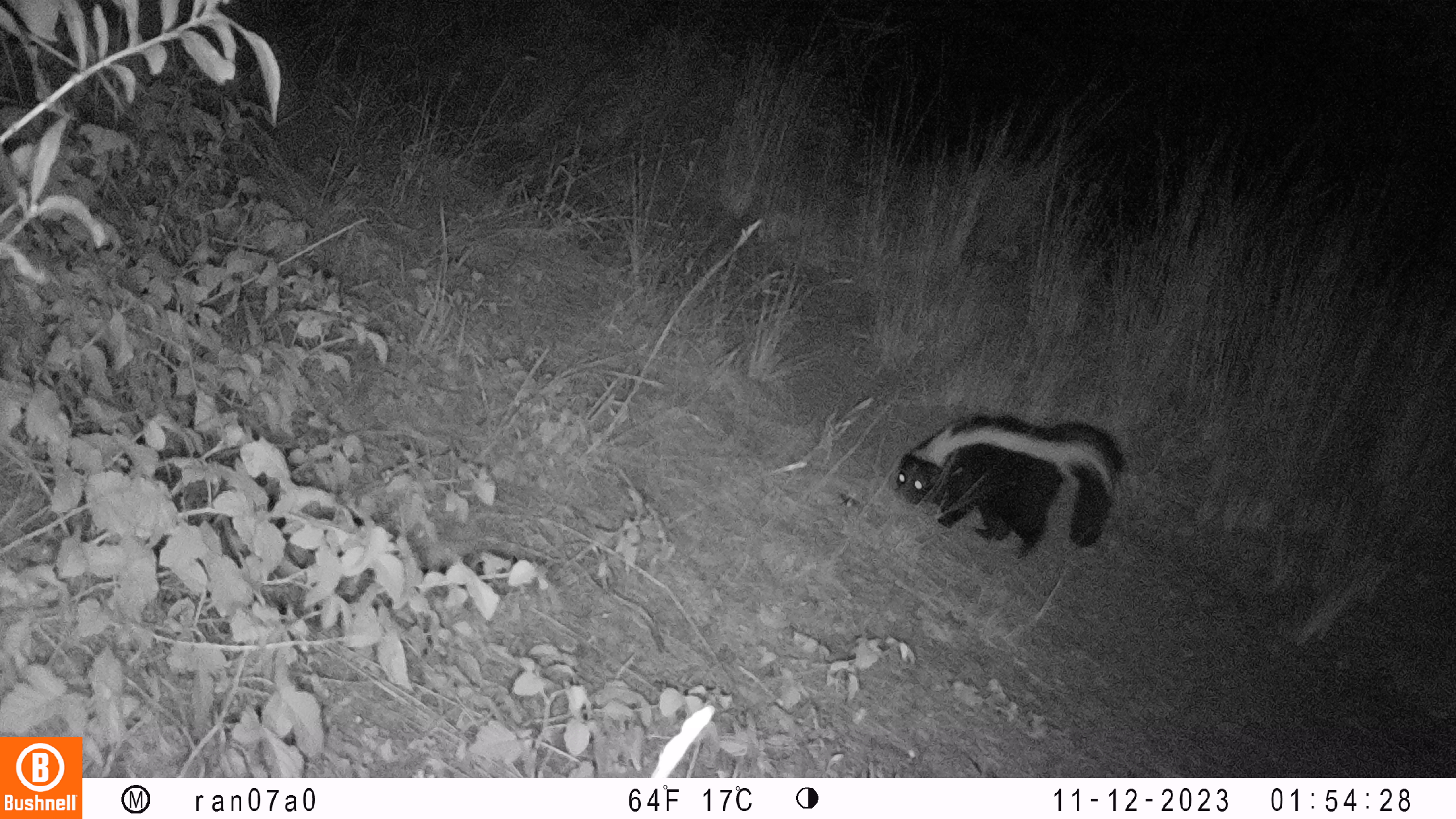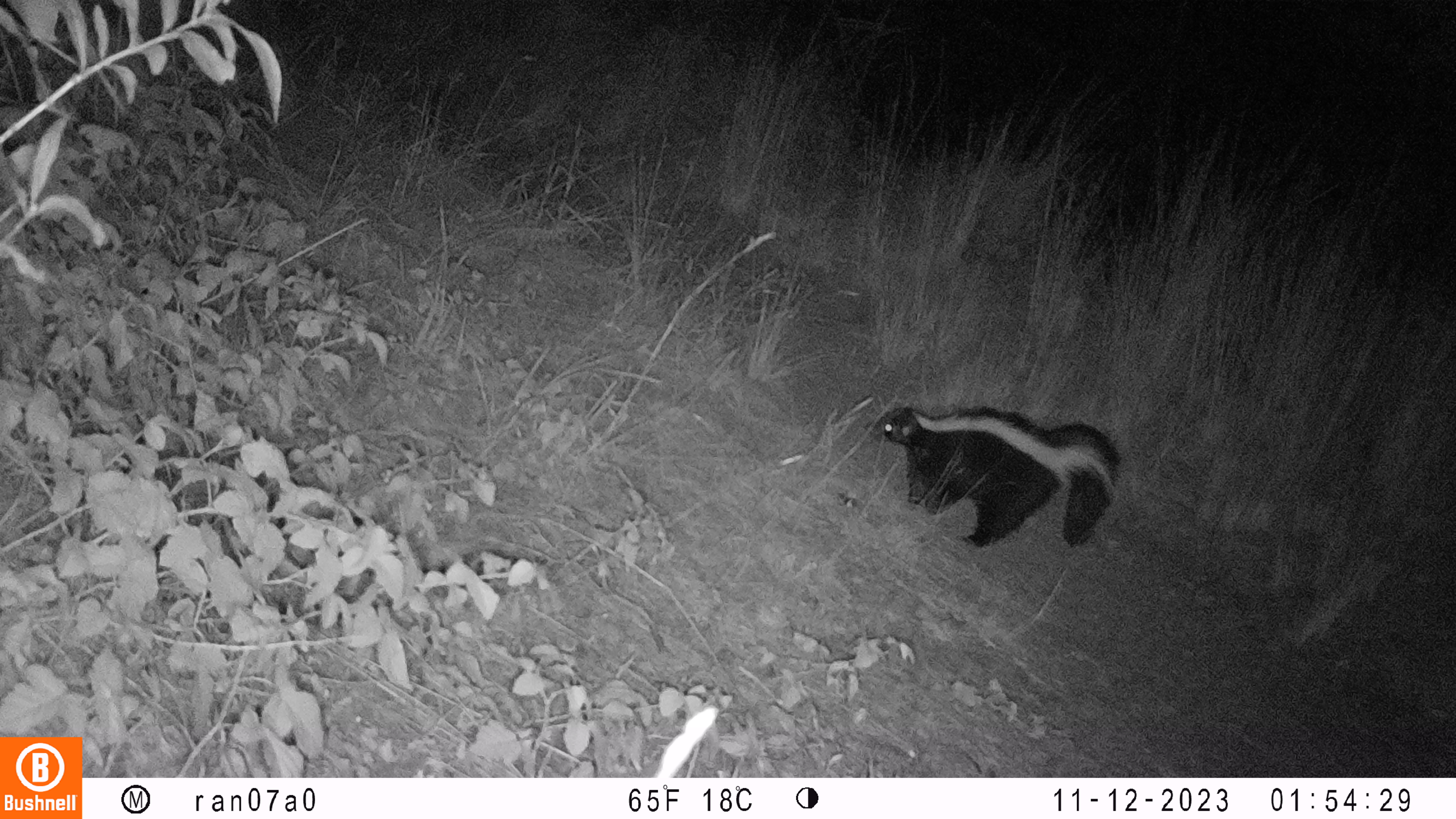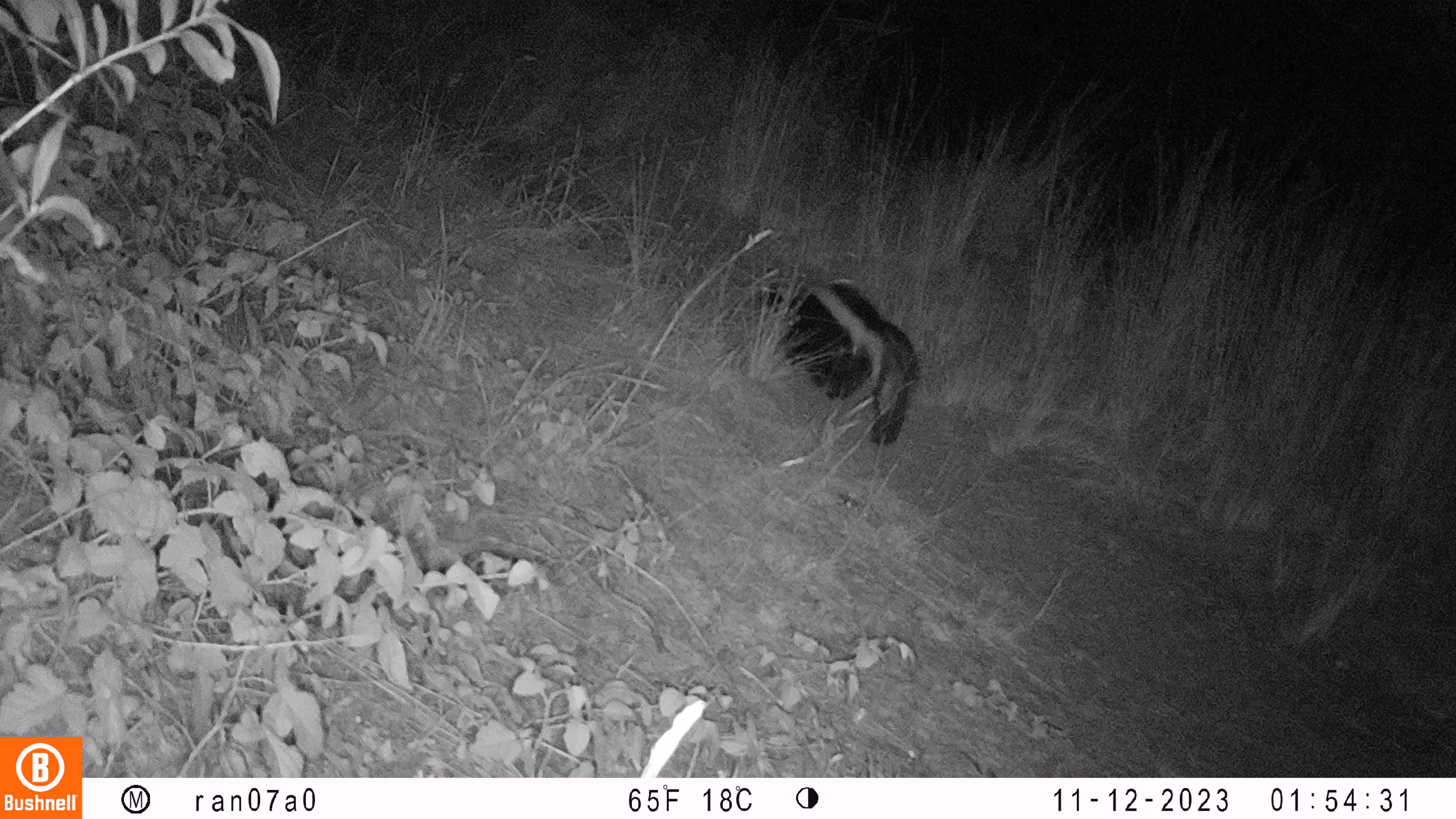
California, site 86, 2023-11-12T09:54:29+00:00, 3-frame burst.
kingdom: Animalia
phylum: Chordata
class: Mammalia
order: Carnivora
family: Mephitidae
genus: Mephitis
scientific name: Mephitis mephitis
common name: striped skunk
Striped skunk (Mephitis mephitis).